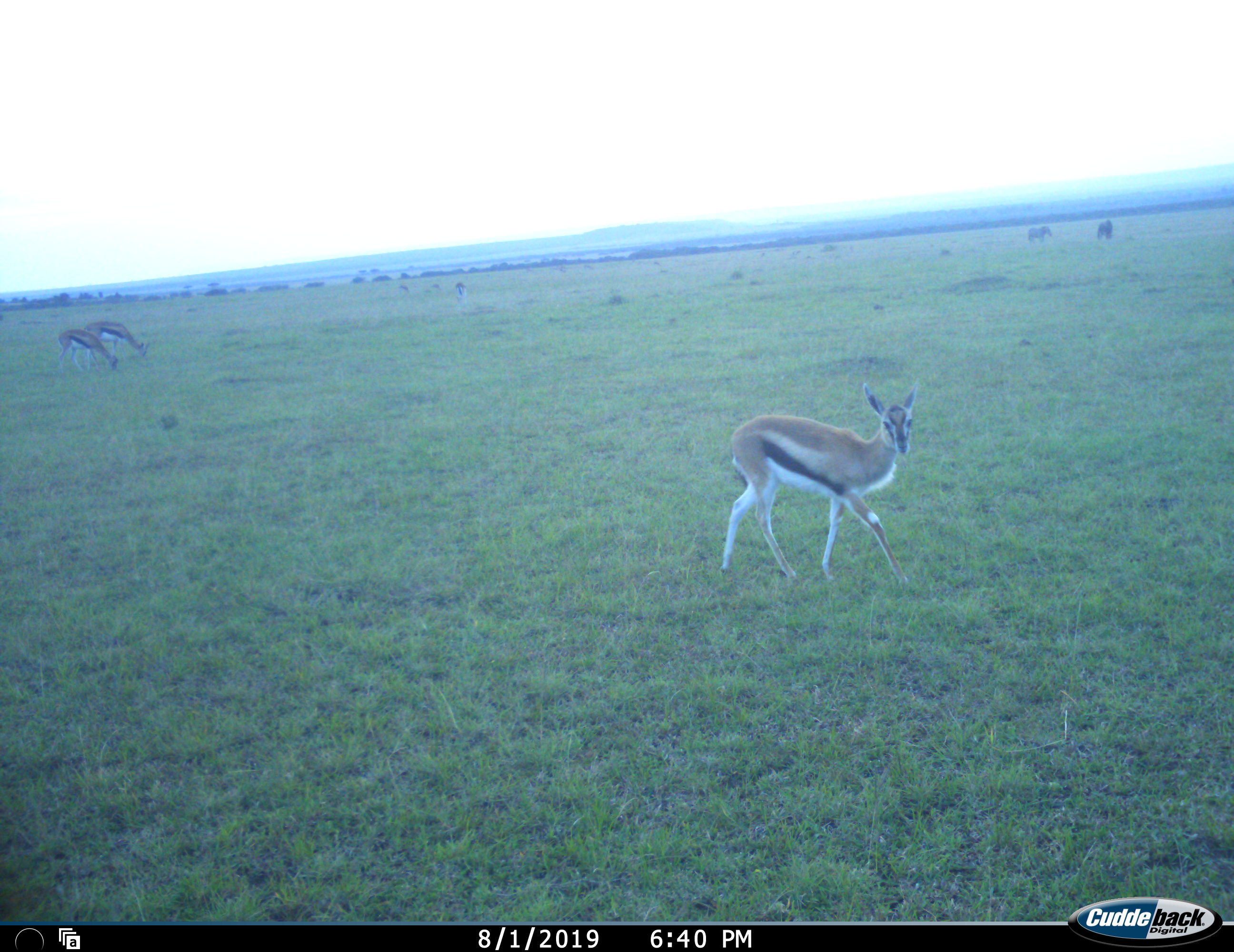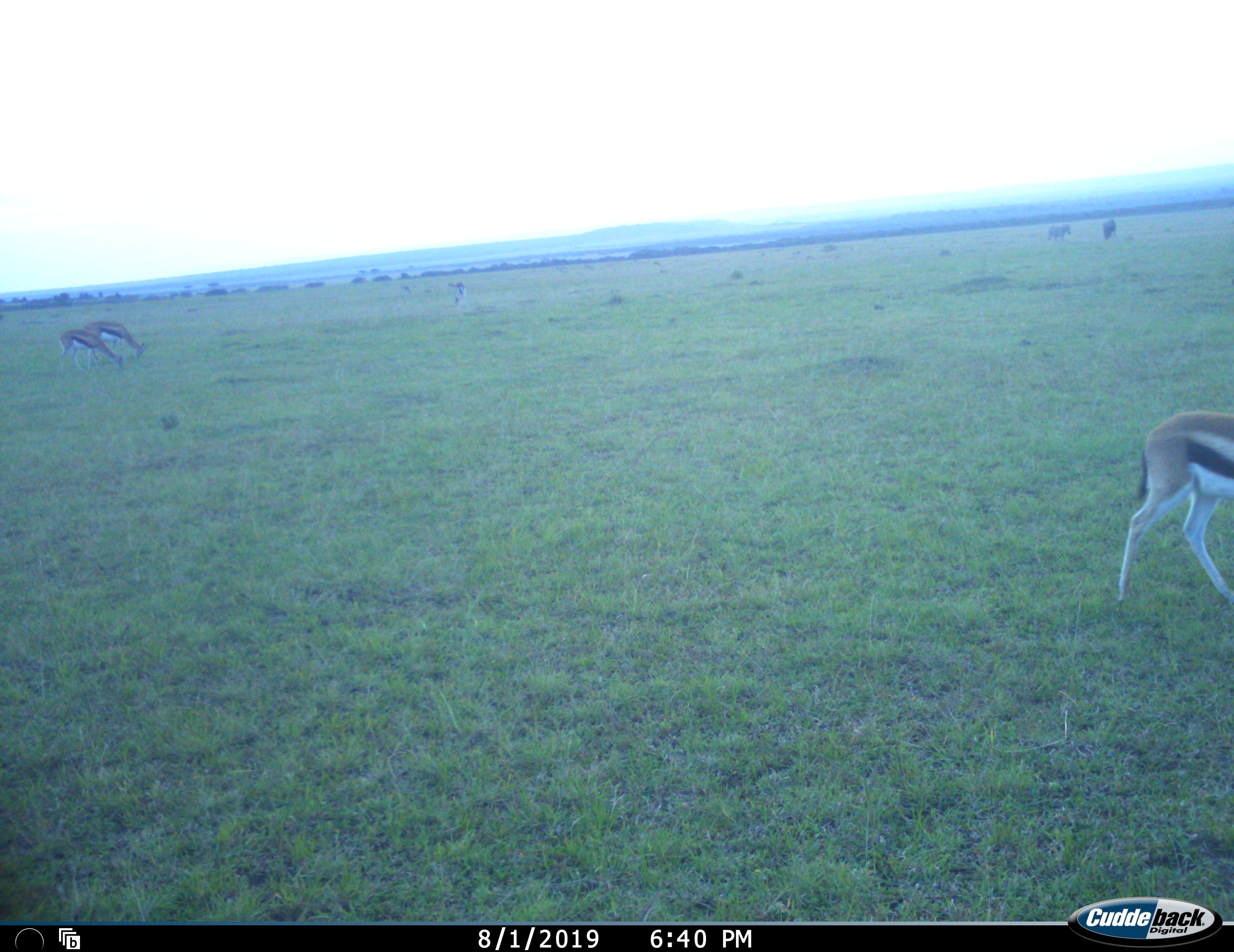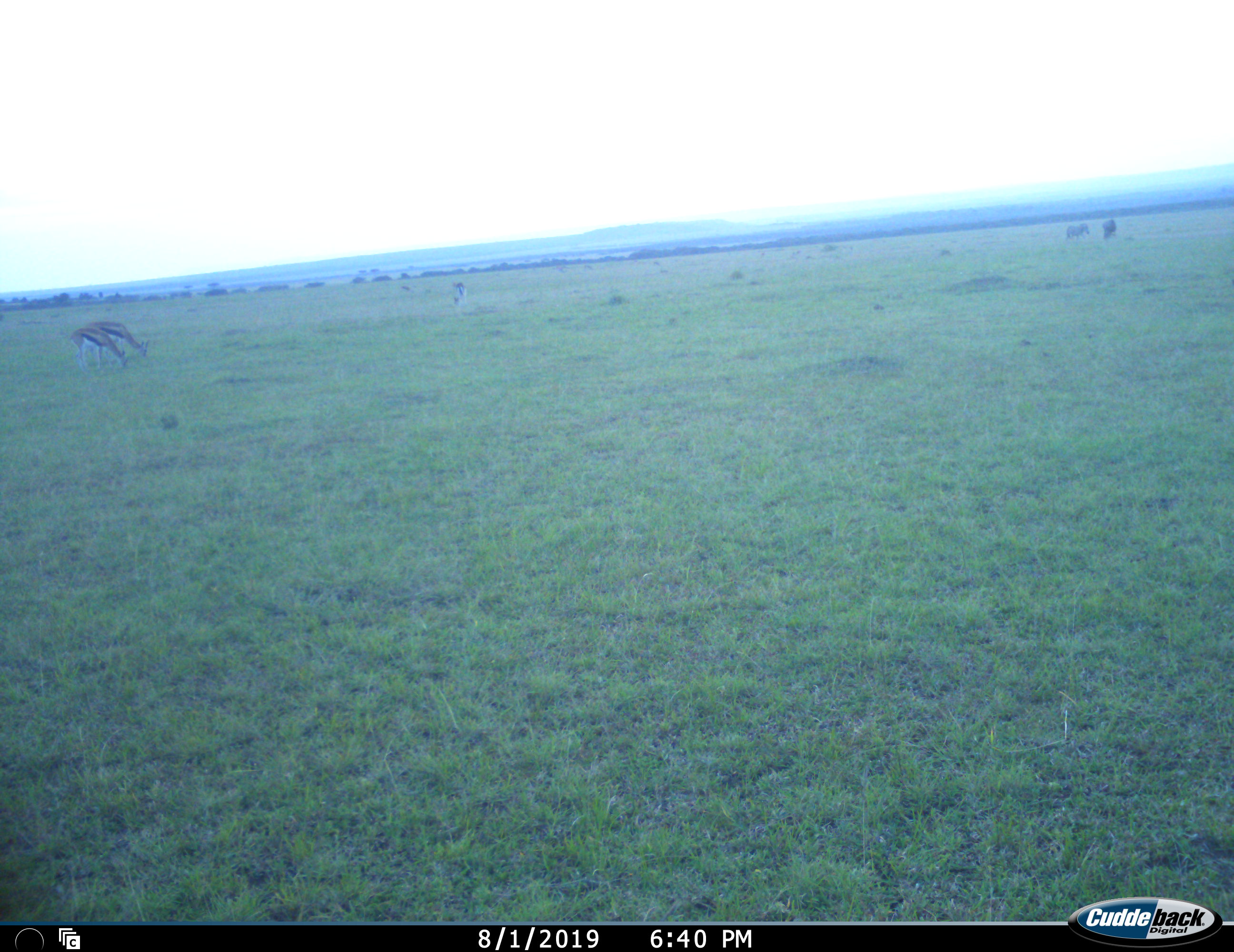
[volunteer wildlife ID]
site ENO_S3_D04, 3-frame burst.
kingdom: Animalia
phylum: Chordata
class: Mammalia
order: Artiodactyla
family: Bovidae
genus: Eudorcas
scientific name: Eudorcas thomsonii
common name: thomson's gazelle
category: gazellethomsons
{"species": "gazellethomsons (thomson's gazelle) (Eudorcas thomsonii)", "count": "4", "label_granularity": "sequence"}